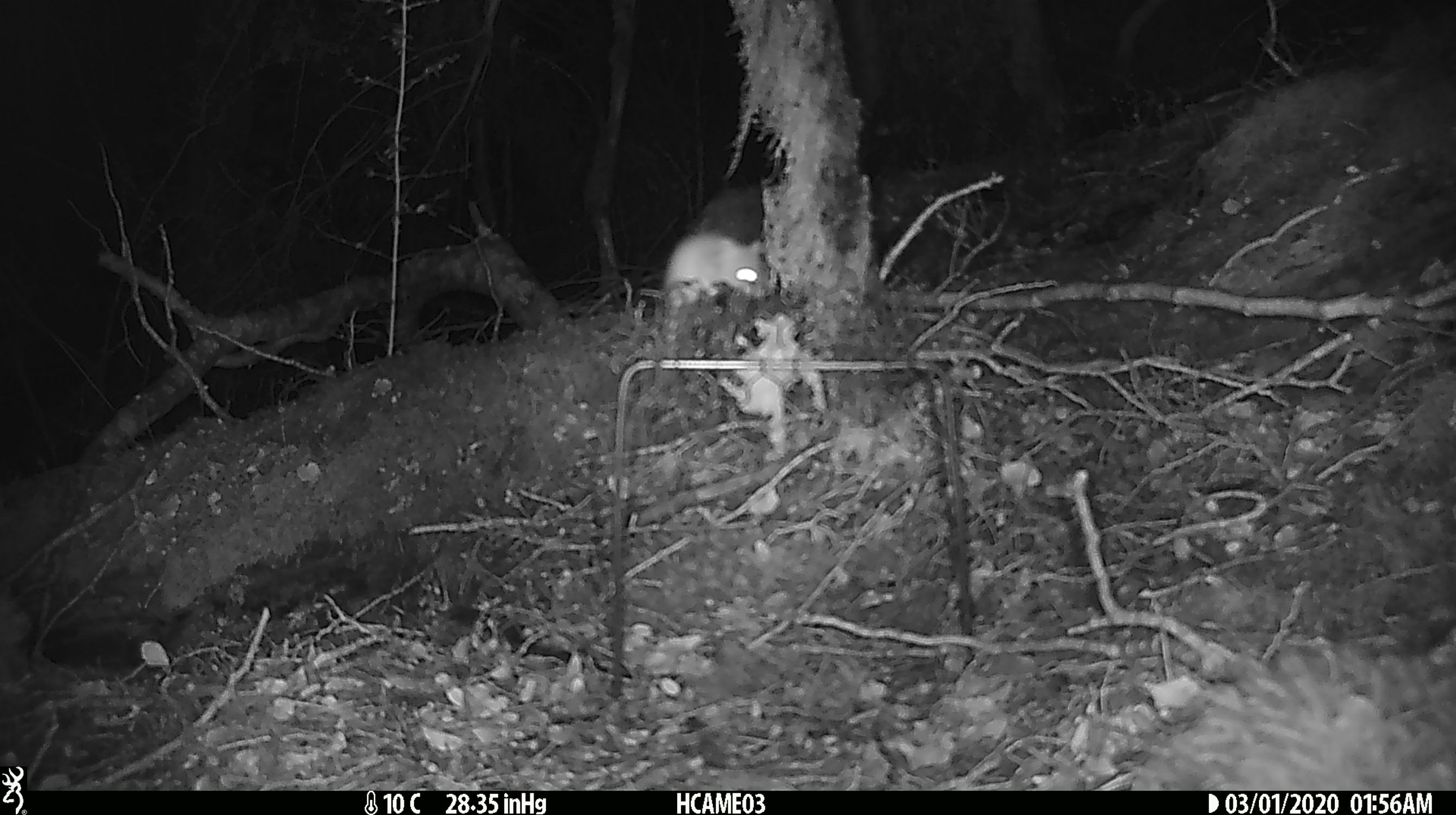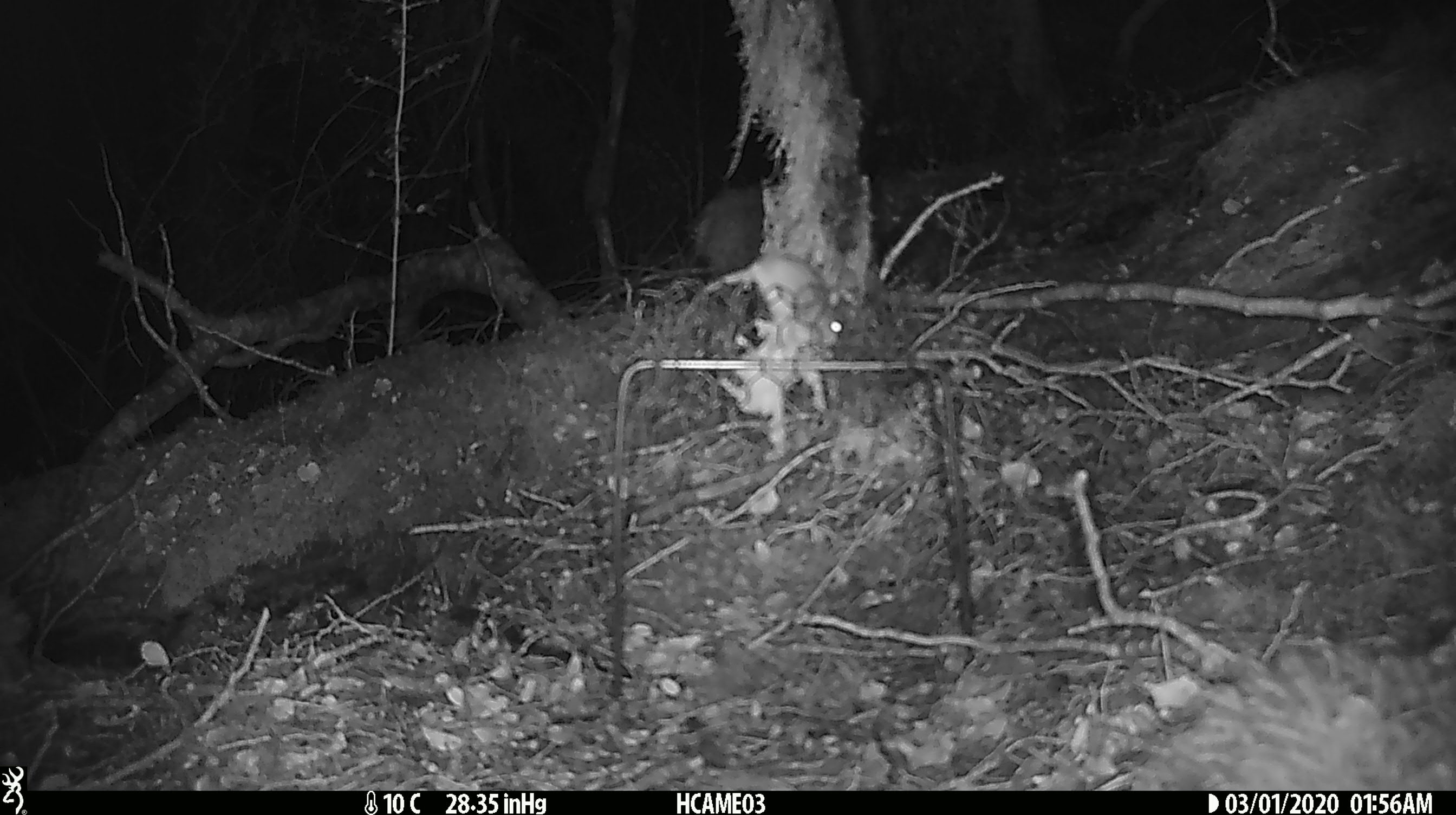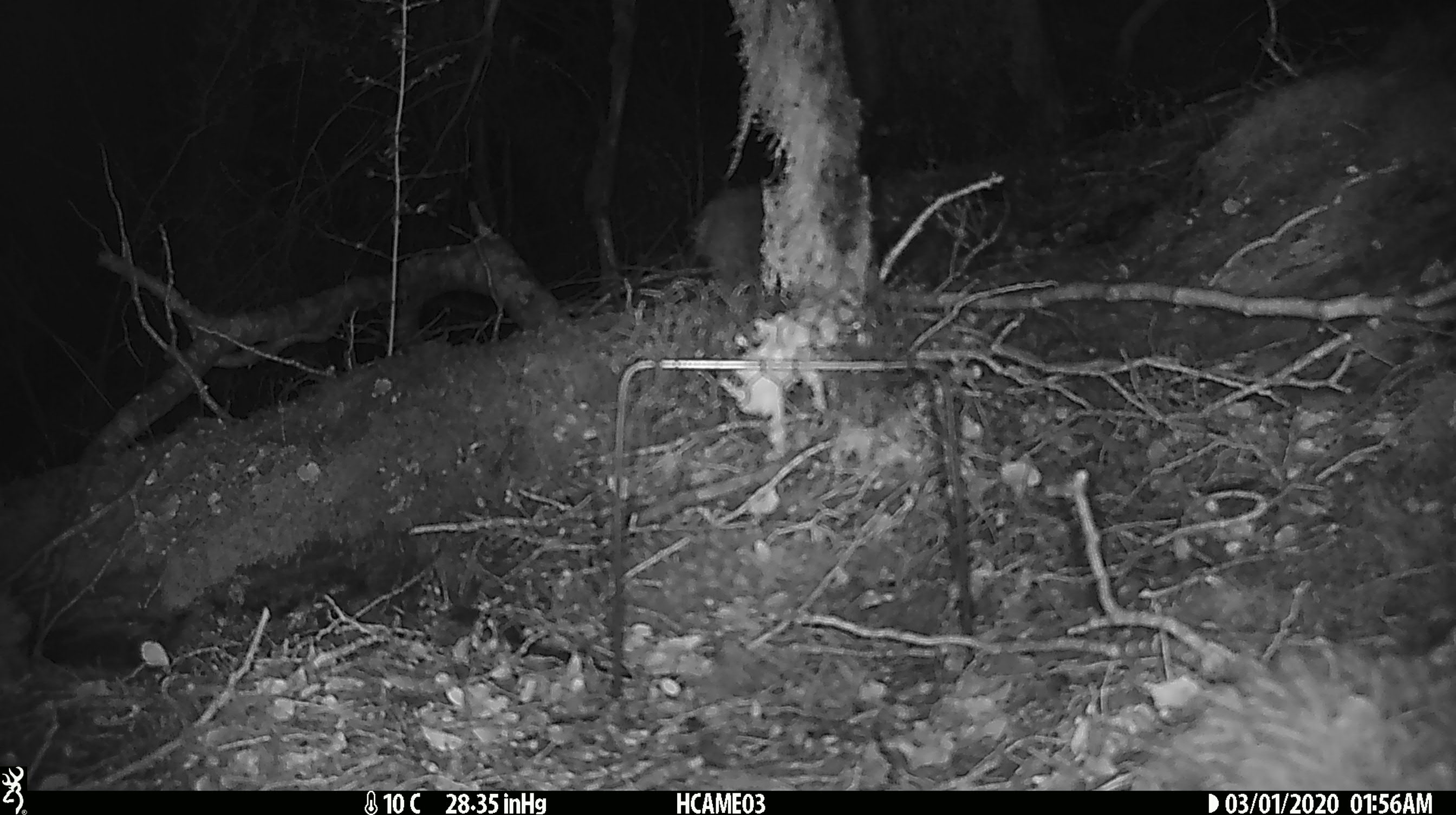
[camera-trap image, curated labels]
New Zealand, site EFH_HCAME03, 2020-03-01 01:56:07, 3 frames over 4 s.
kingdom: Animalia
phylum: Chordata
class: Mammalia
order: Rodentia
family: Muridae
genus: Mus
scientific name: Mus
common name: mouse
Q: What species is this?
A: Mouse (Mus).